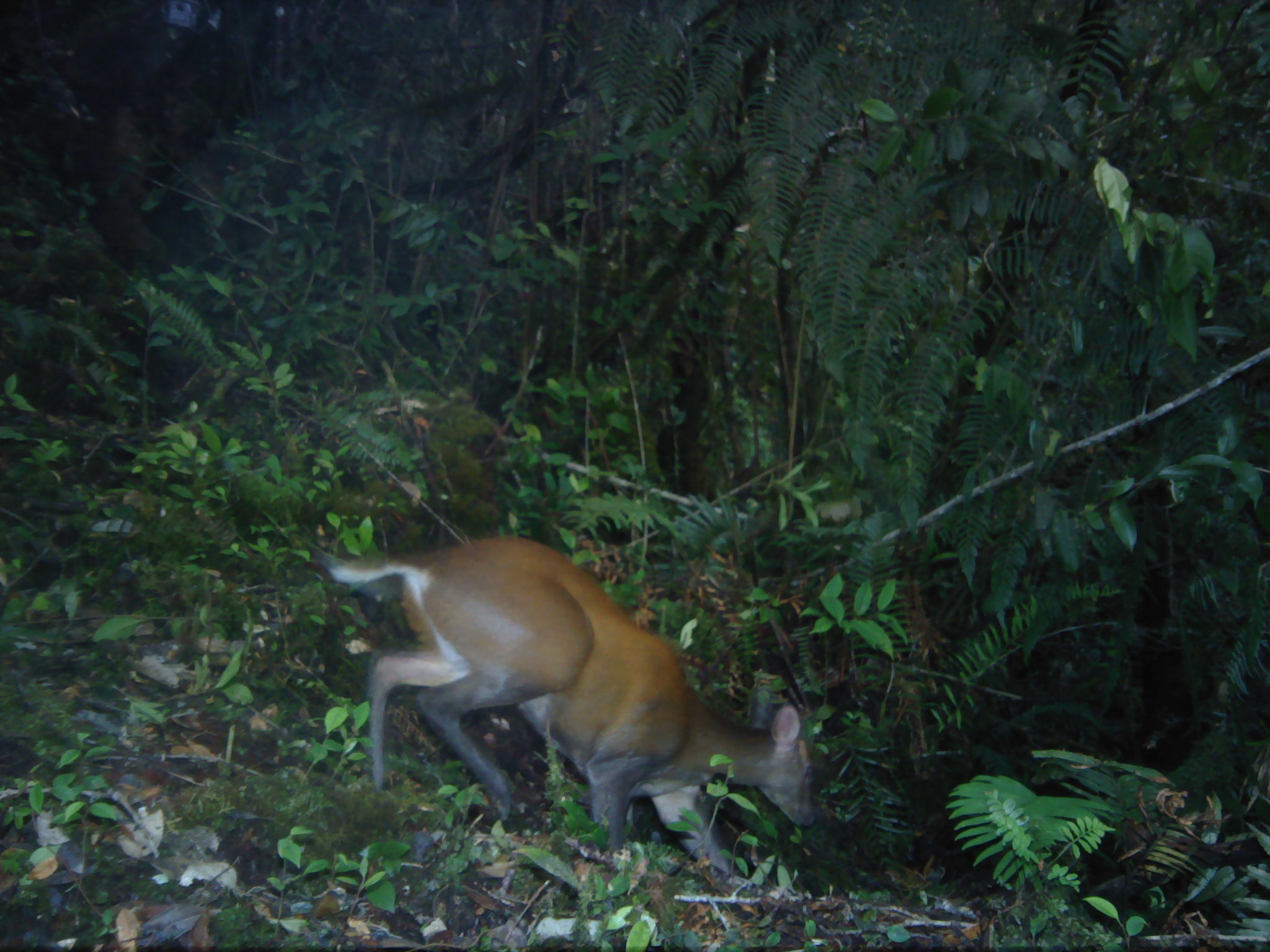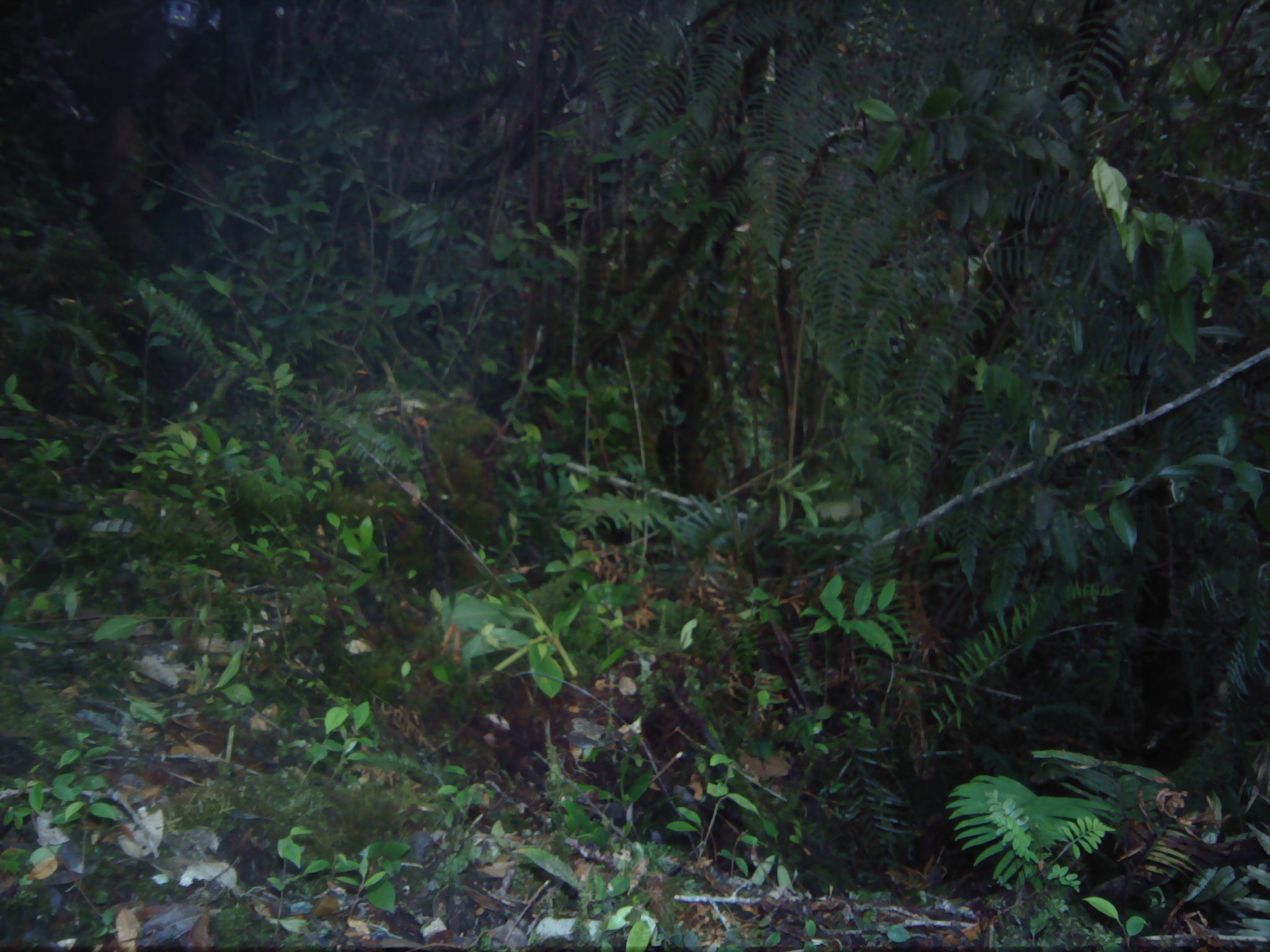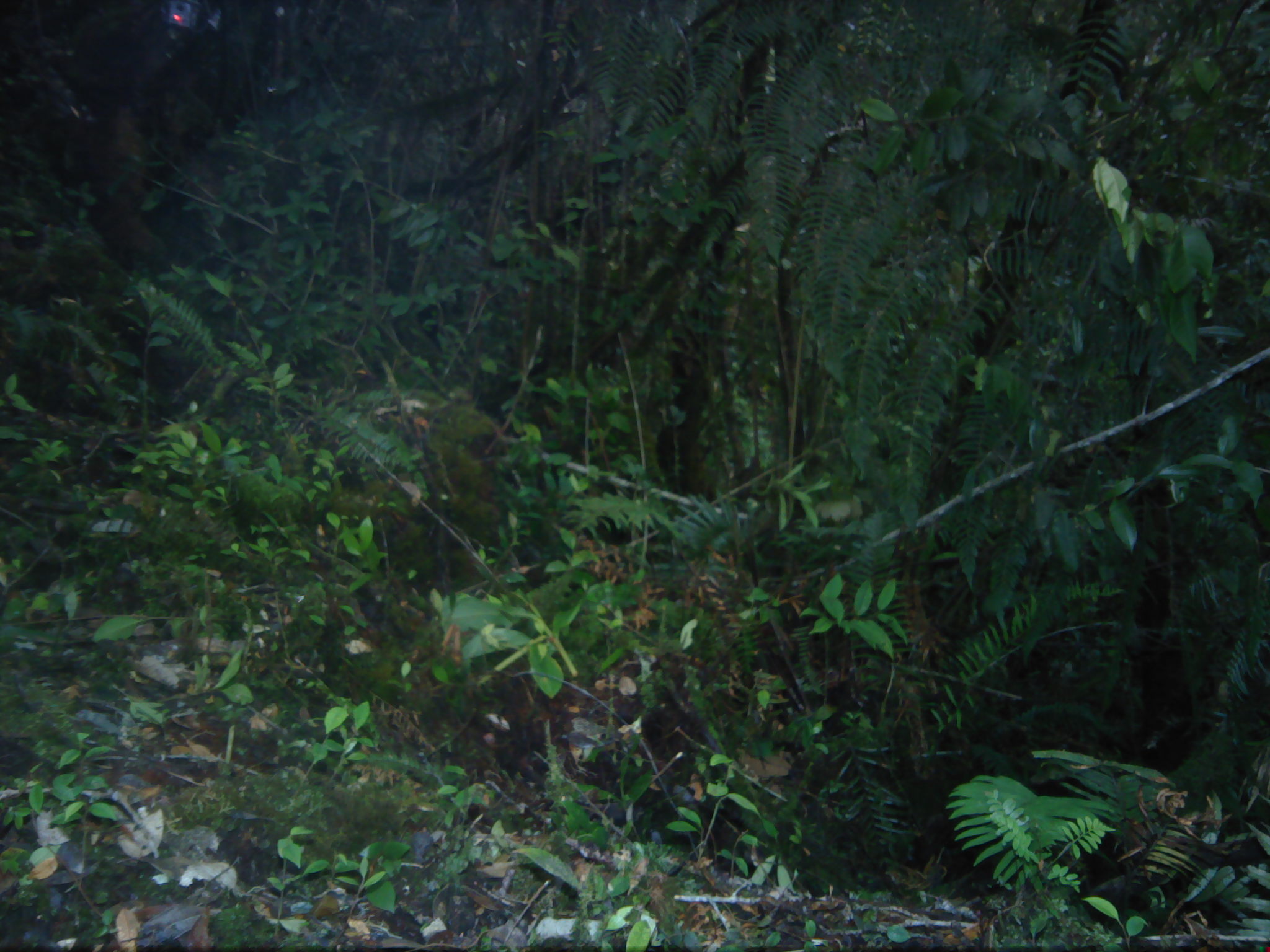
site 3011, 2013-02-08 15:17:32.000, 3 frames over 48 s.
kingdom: Animalia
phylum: Chordata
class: Mammalia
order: Artiodactyla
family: Cervidae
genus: Muntiacus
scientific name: Muntiacus muntjak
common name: southern red muntjac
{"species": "Muntiacus muntjak (southern red muntjac)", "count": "1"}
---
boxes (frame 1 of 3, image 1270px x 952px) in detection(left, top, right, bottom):
muntiacus muntjak: detection(321, 532, 815, 877)